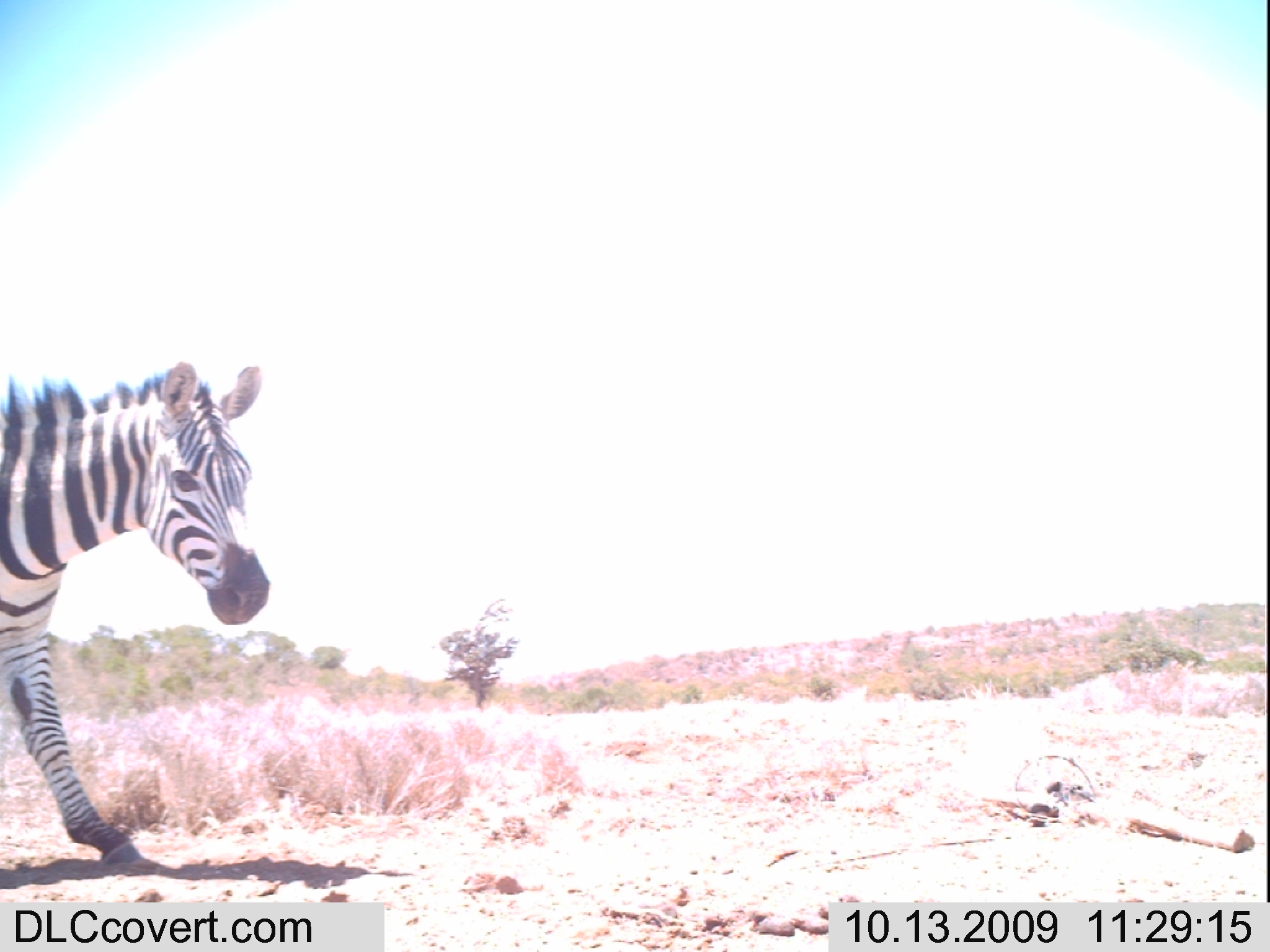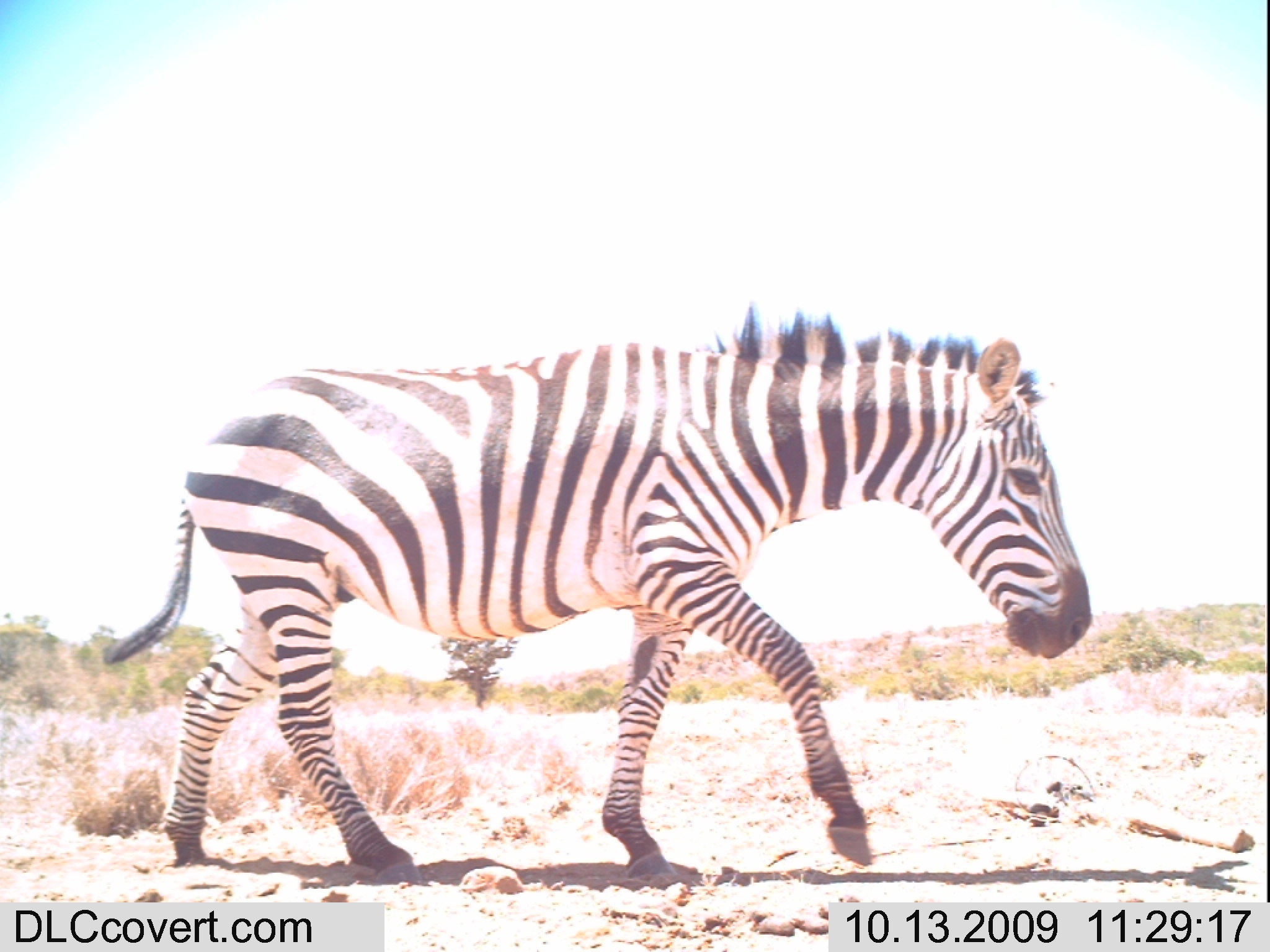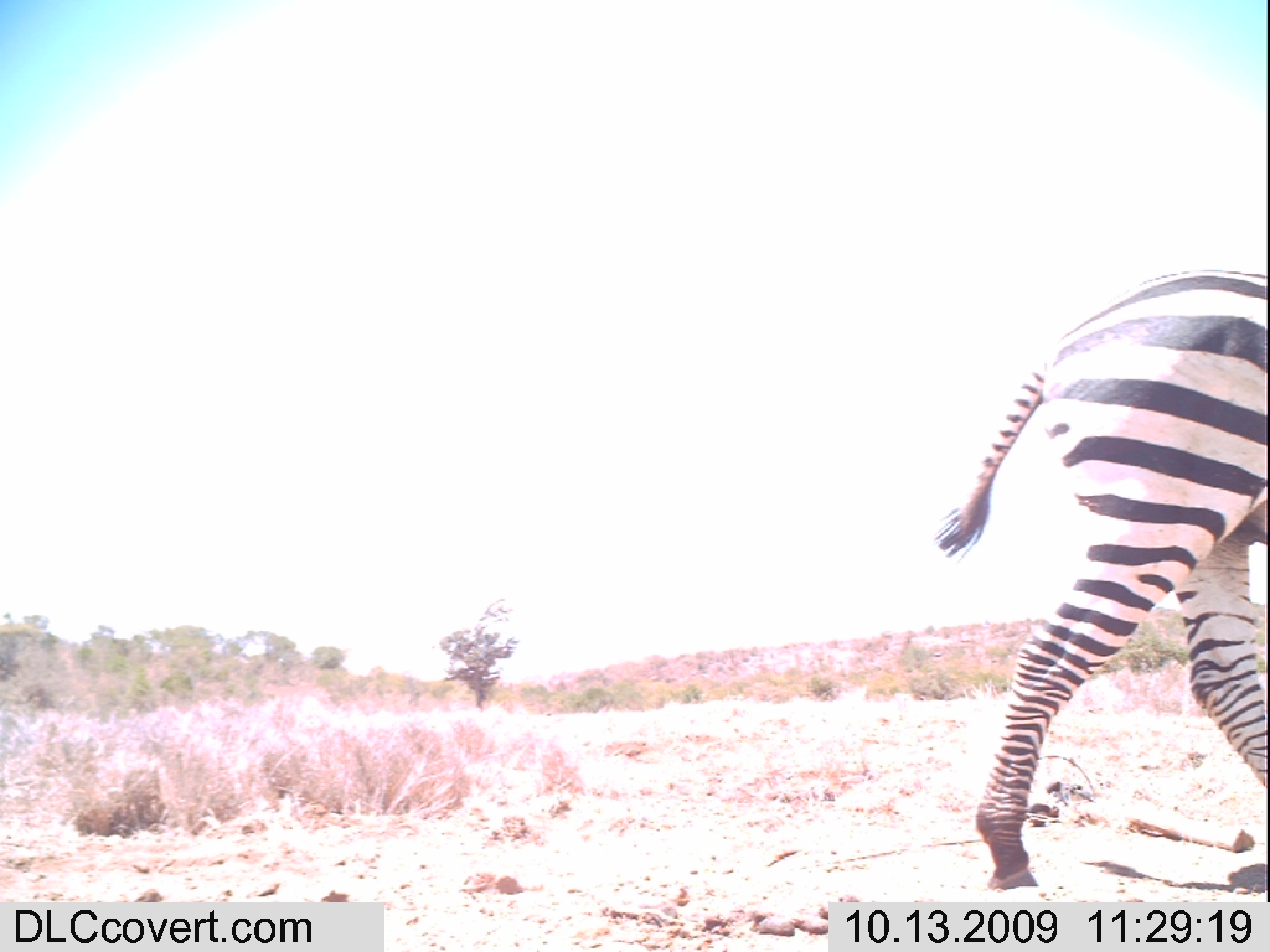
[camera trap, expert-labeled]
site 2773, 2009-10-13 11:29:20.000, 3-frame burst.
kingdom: Animalia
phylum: Chordata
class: Mammalia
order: Perissodactyla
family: Equidae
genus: Equus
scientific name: Equus quagga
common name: plains zebra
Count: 1.